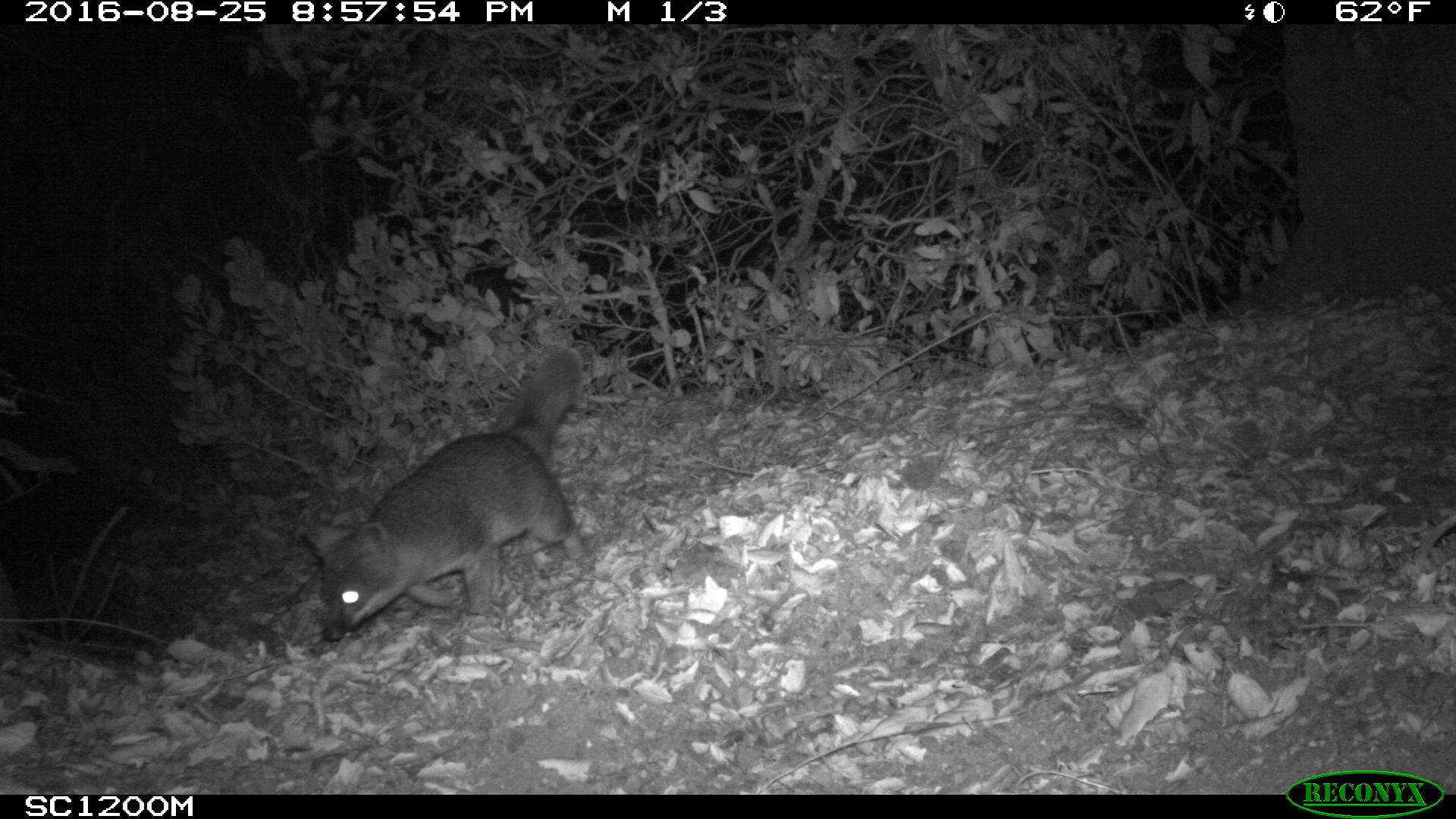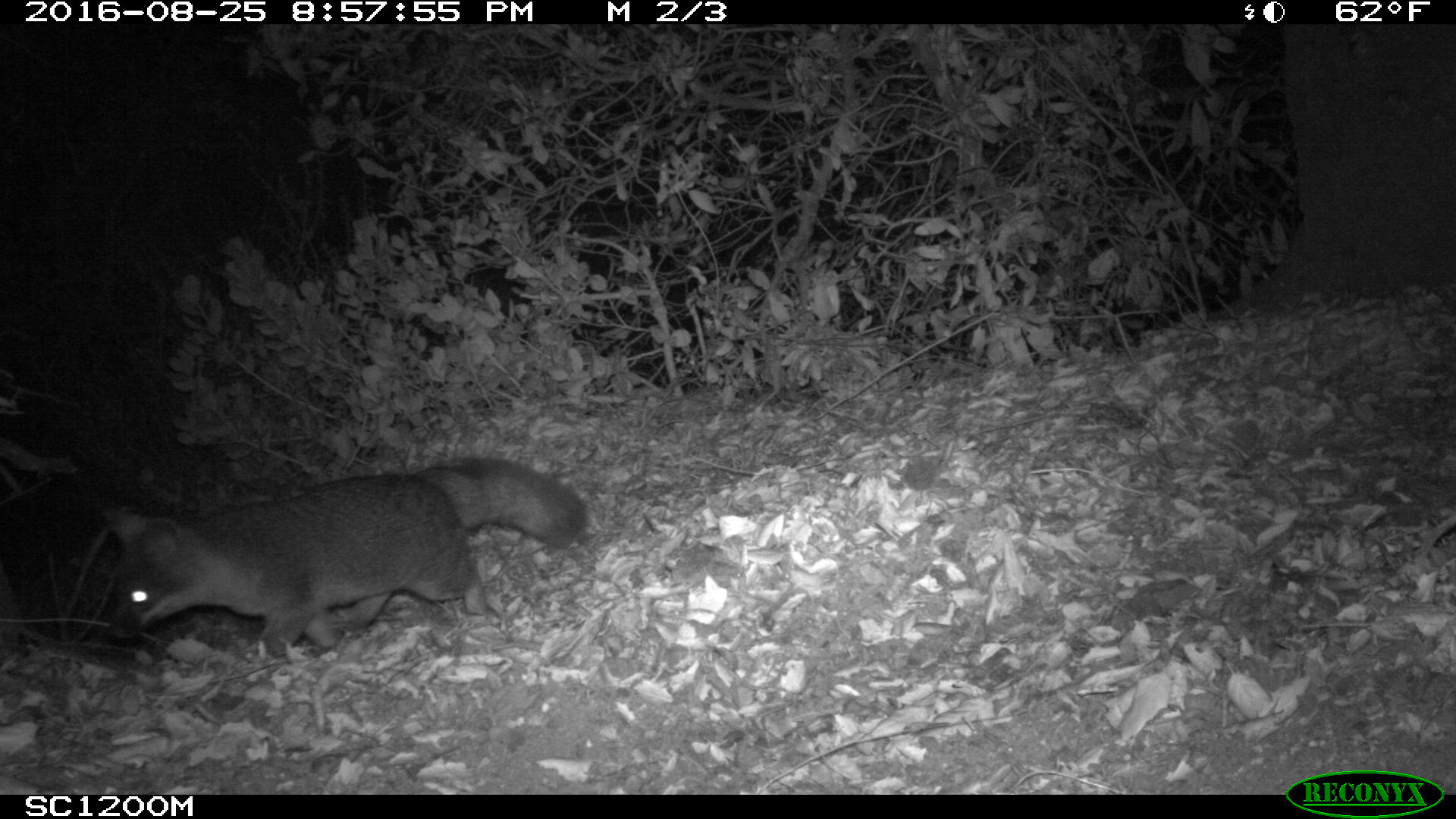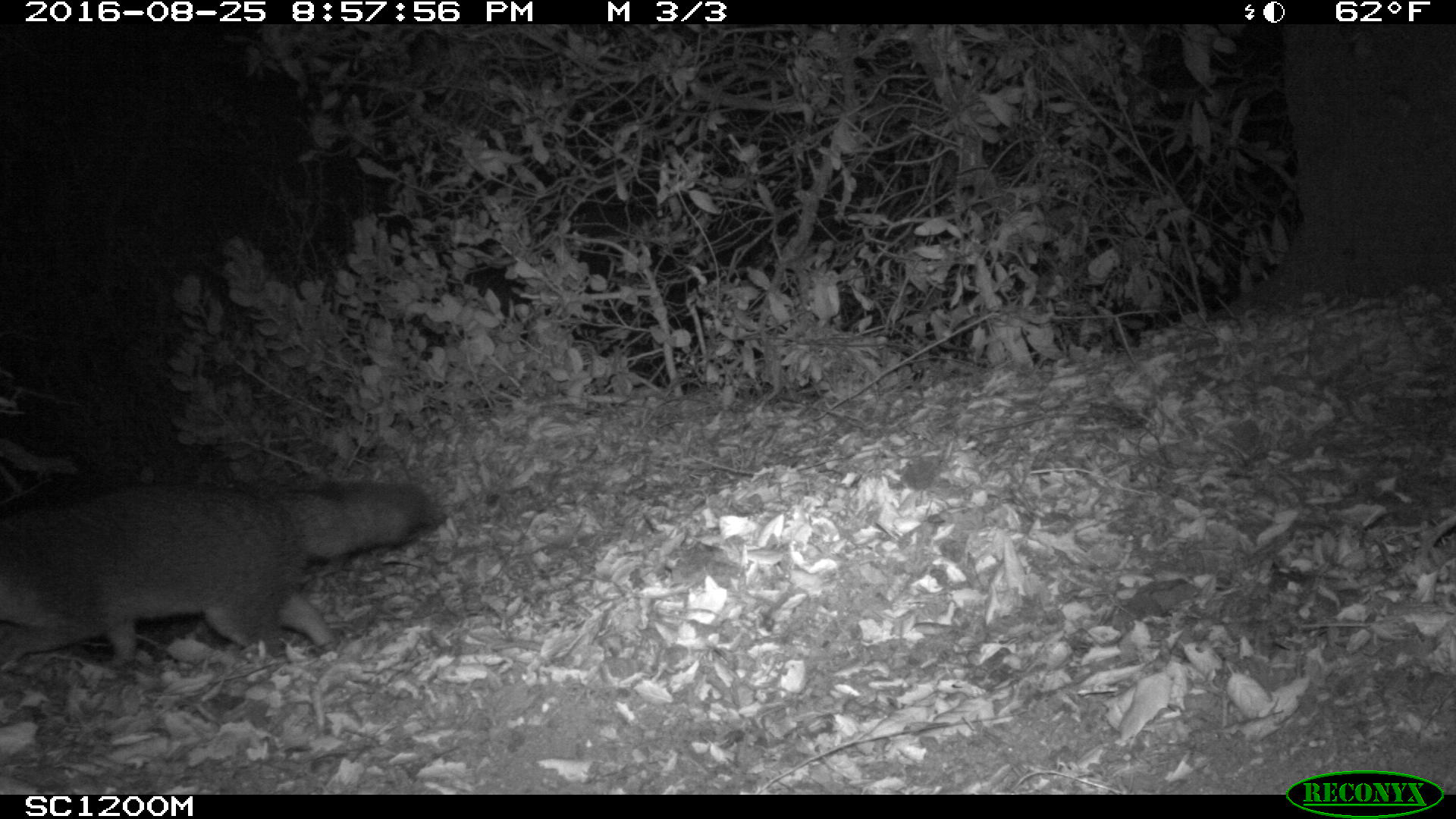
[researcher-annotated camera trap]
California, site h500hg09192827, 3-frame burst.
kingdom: Animalia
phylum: Chordata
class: Mammalia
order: Carnivora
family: Canidae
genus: Urocyon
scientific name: Urocyon littoralis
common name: island fox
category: fox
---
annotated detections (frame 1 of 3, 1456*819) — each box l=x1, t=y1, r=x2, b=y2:
fox: l=320, t=343, r=588, b=641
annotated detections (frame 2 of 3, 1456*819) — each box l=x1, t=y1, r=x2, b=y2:
fox: l=102, t=455, r=586, b=658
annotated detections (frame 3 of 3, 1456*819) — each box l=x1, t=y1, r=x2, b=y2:
fox: l=0, t=482, r=430, b=668